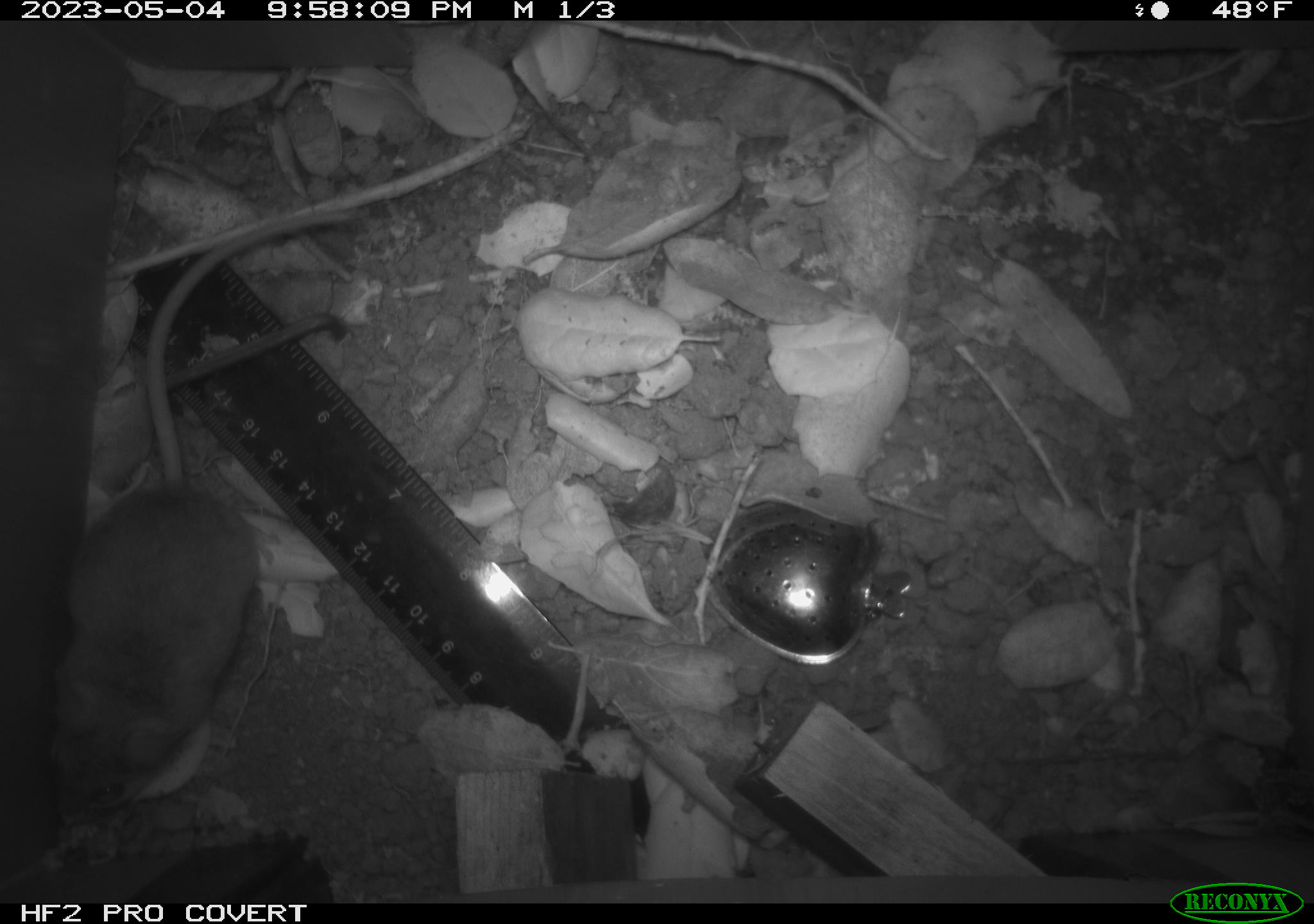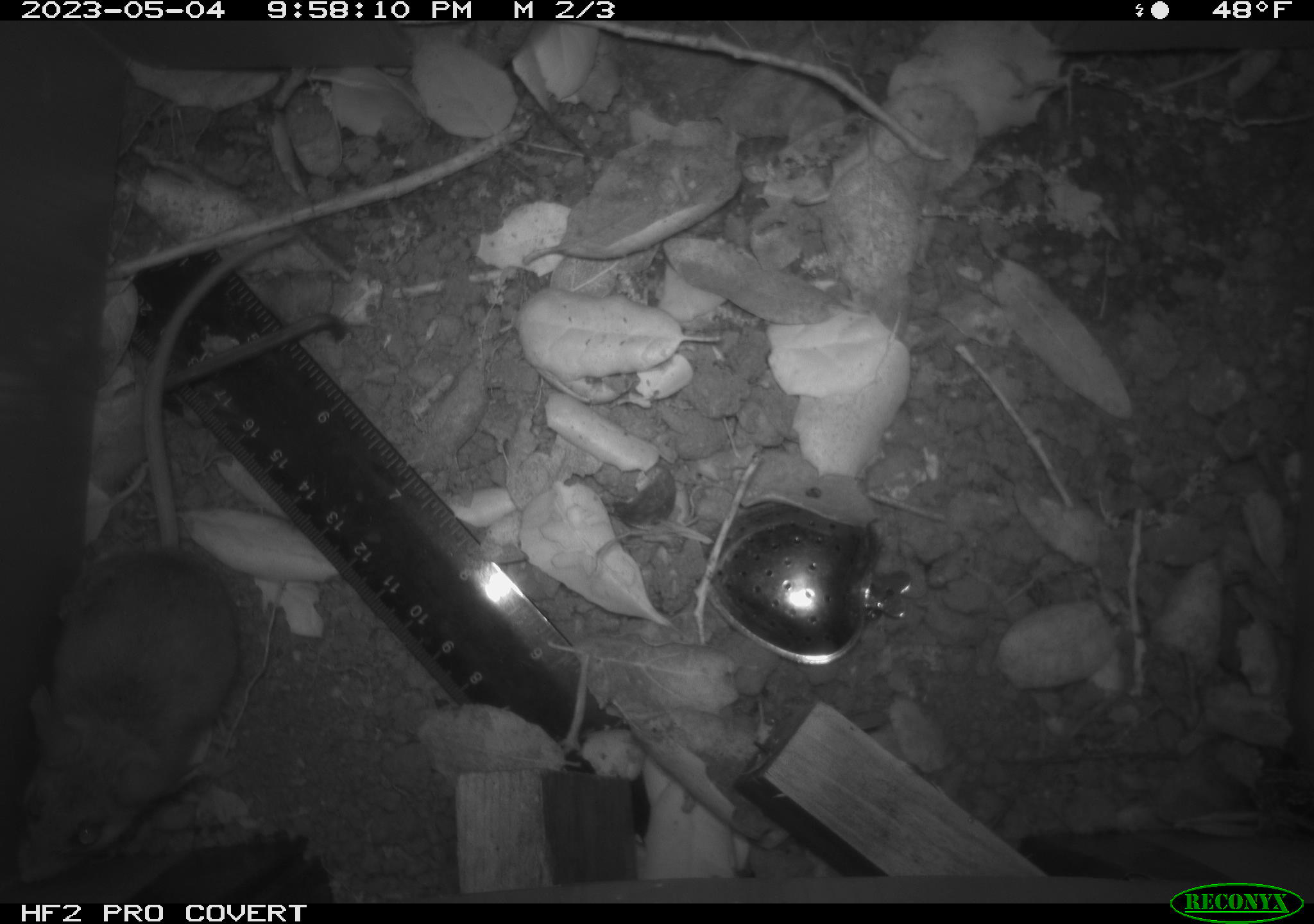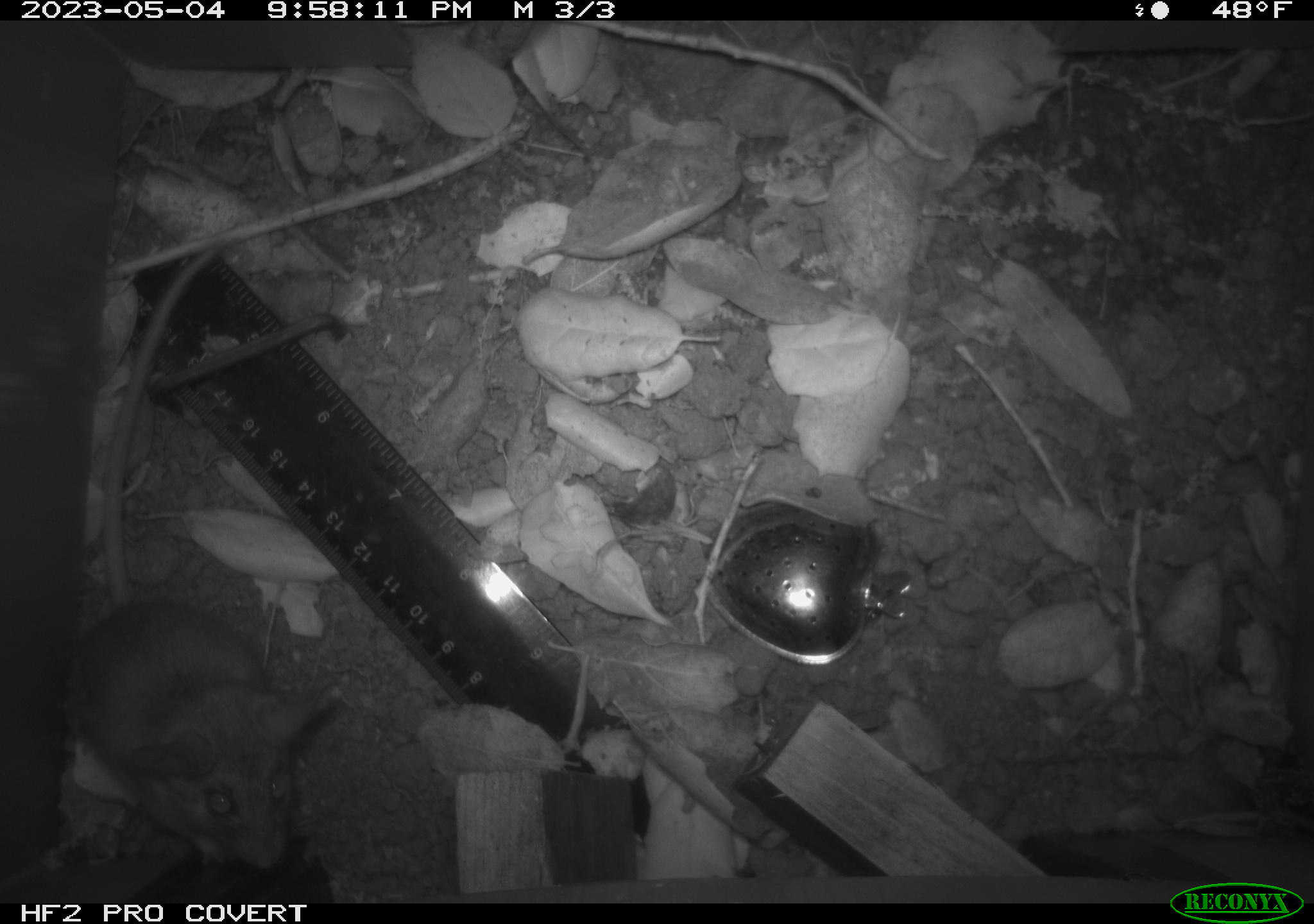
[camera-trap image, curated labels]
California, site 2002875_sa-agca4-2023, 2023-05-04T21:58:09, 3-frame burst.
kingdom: Animalia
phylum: Chordata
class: Mammalia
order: Rodentia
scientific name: Rodentia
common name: mouse species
Mouse species (Rodentia).